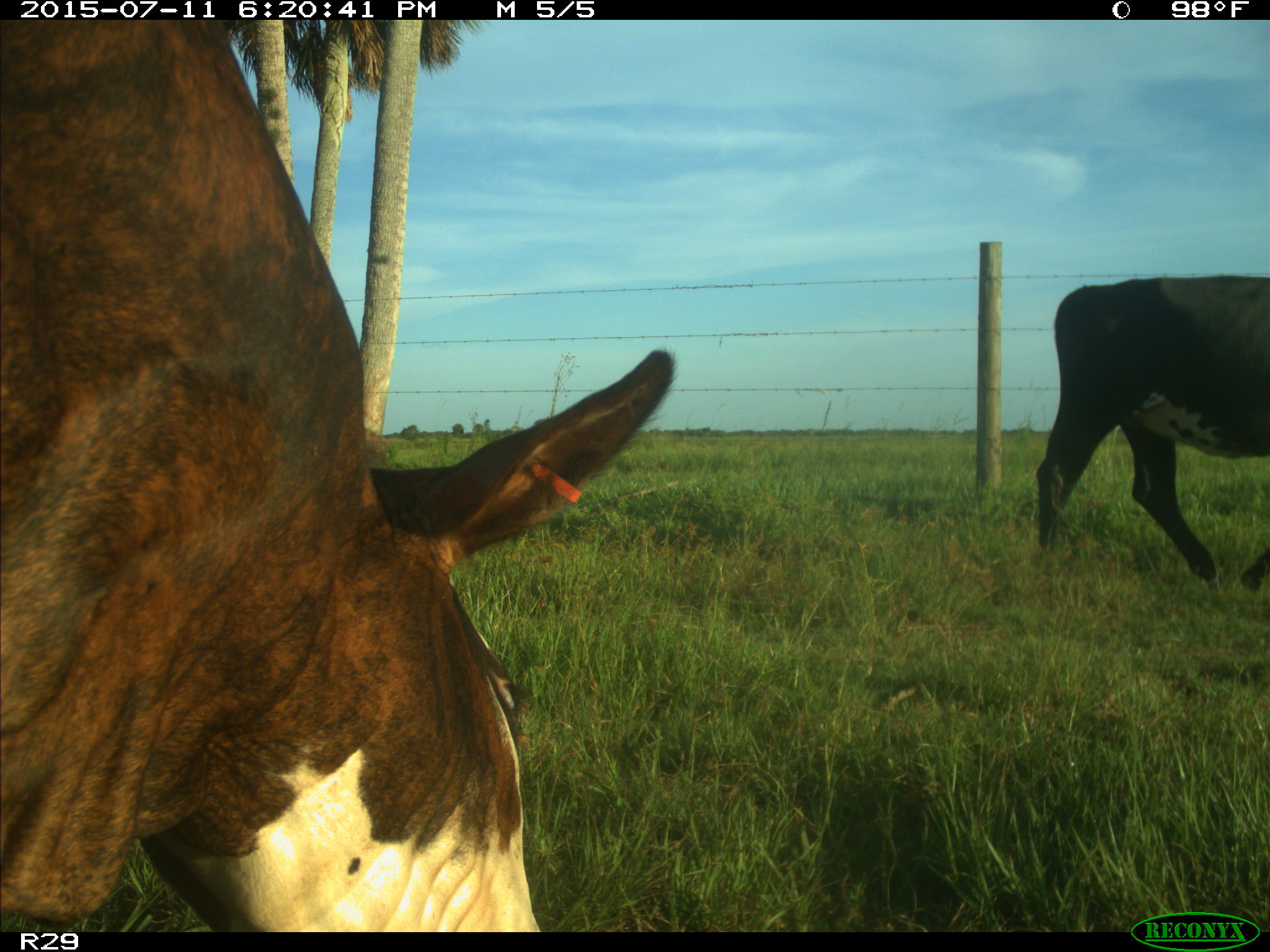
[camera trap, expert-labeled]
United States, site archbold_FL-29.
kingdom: Animalia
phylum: Chordata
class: Mammalia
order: Artiodactyla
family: Bovidae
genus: Bos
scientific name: Bos taurus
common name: domestic cow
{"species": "Bos taurus (domestic cow)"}